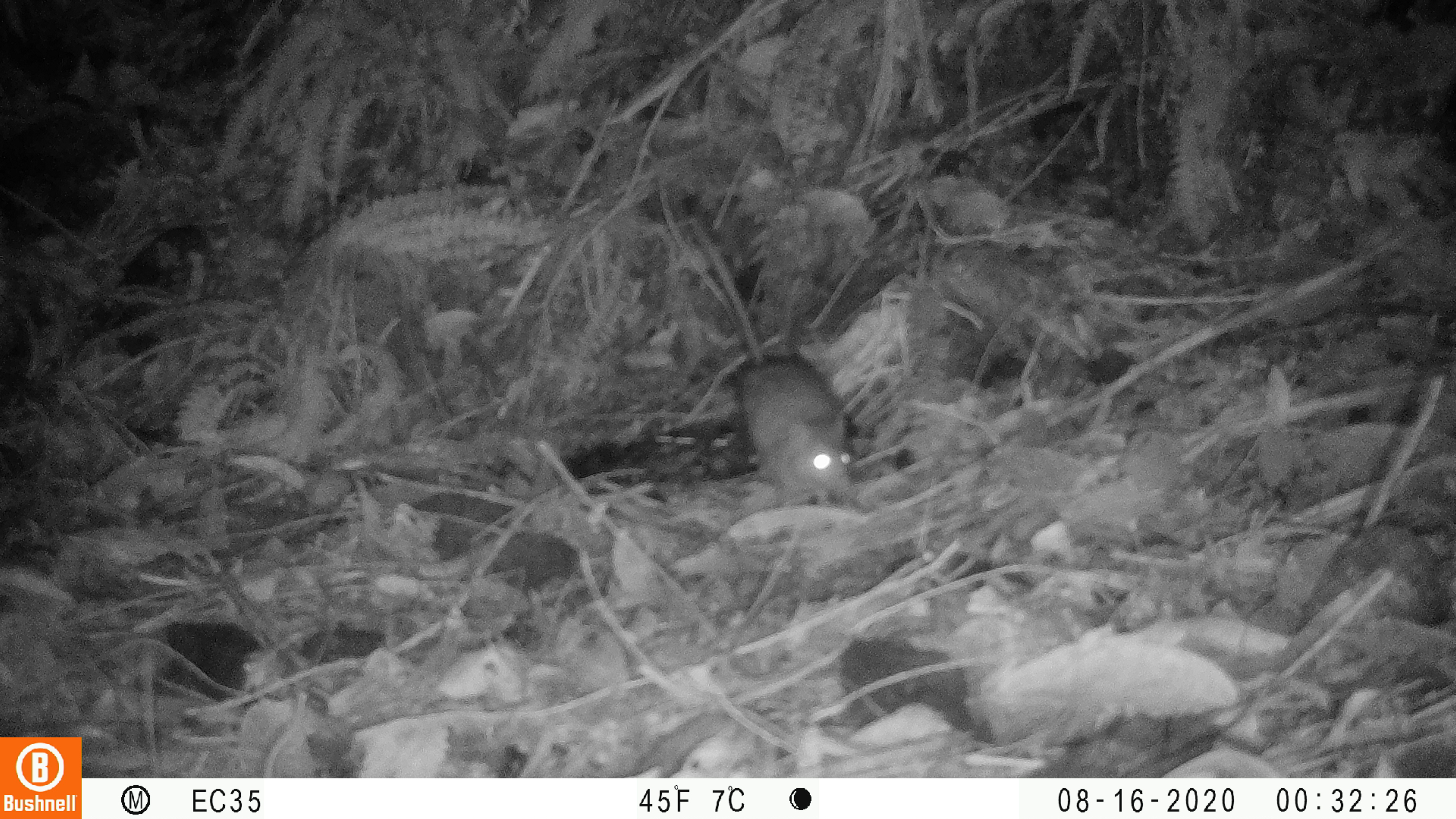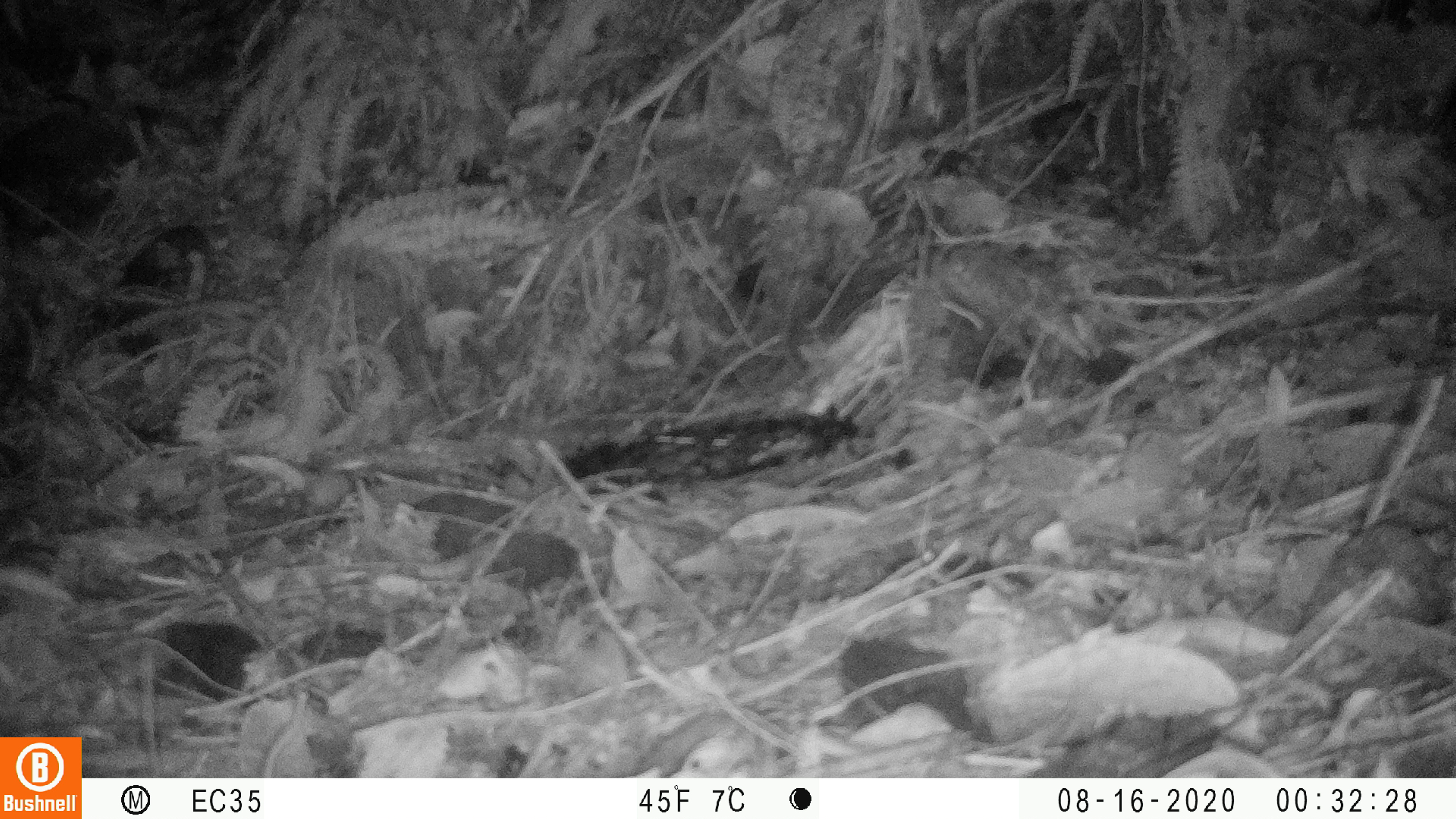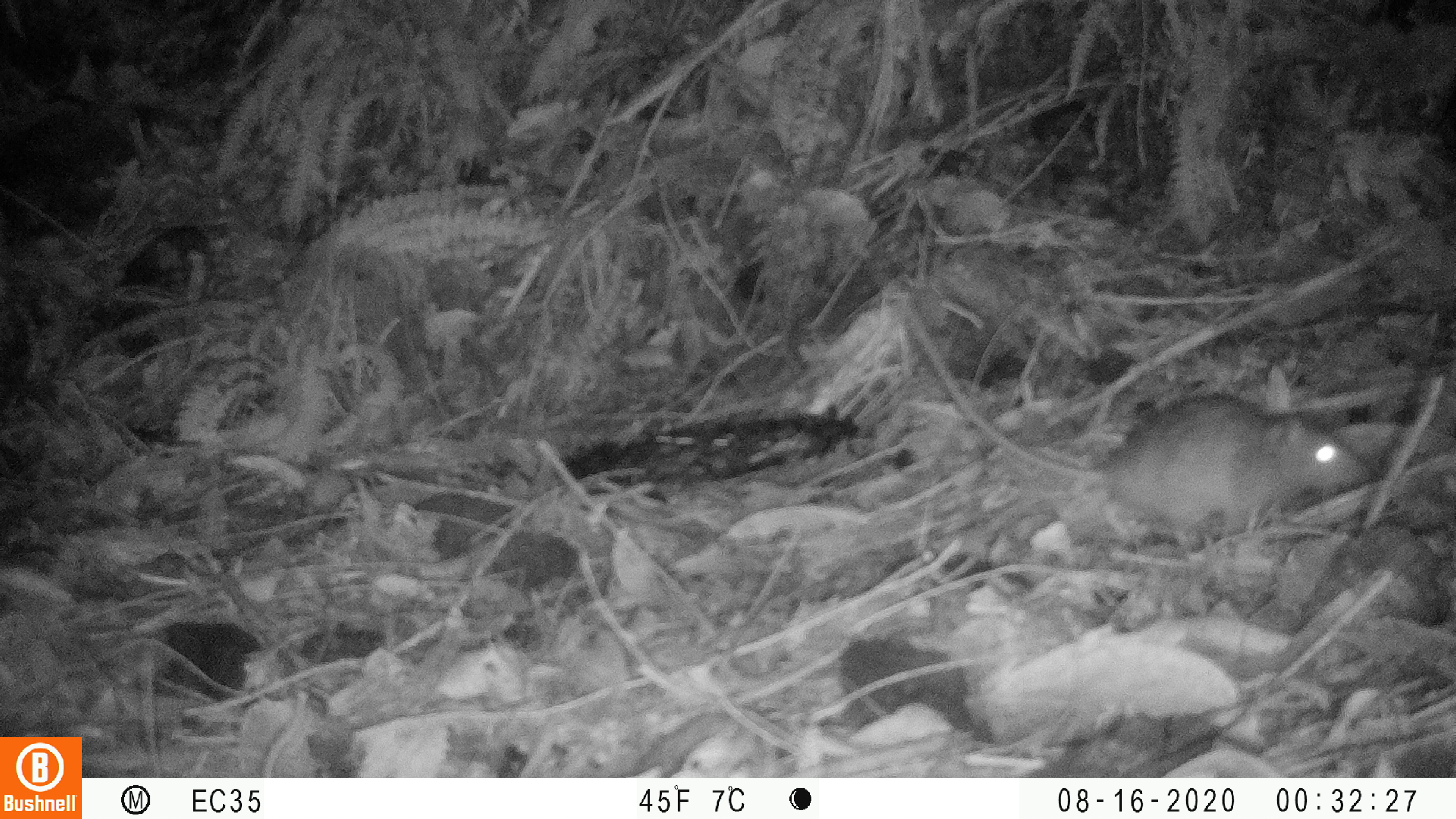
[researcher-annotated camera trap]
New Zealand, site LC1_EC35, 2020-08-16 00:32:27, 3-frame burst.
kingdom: Animalia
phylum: Chordata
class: Mammalia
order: Rodentia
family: Muridae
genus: Rattus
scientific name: Rattus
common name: rat